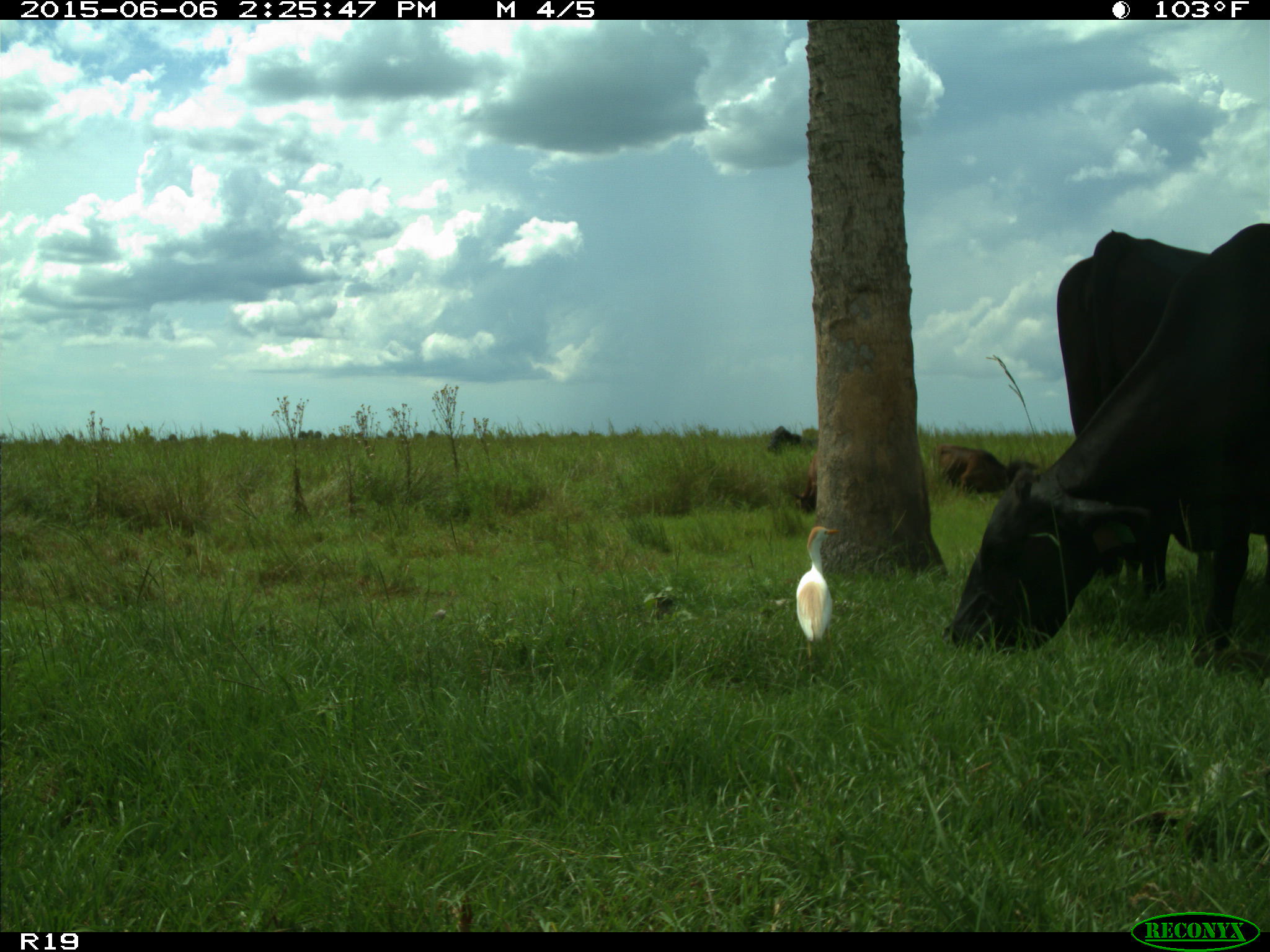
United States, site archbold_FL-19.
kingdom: Animalia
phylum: Chordata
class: Mammalia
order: Artiodactyla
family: Bovidae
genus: Bos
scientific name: Bos taurus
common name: domestic cow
Bos taurus (domestic cow).